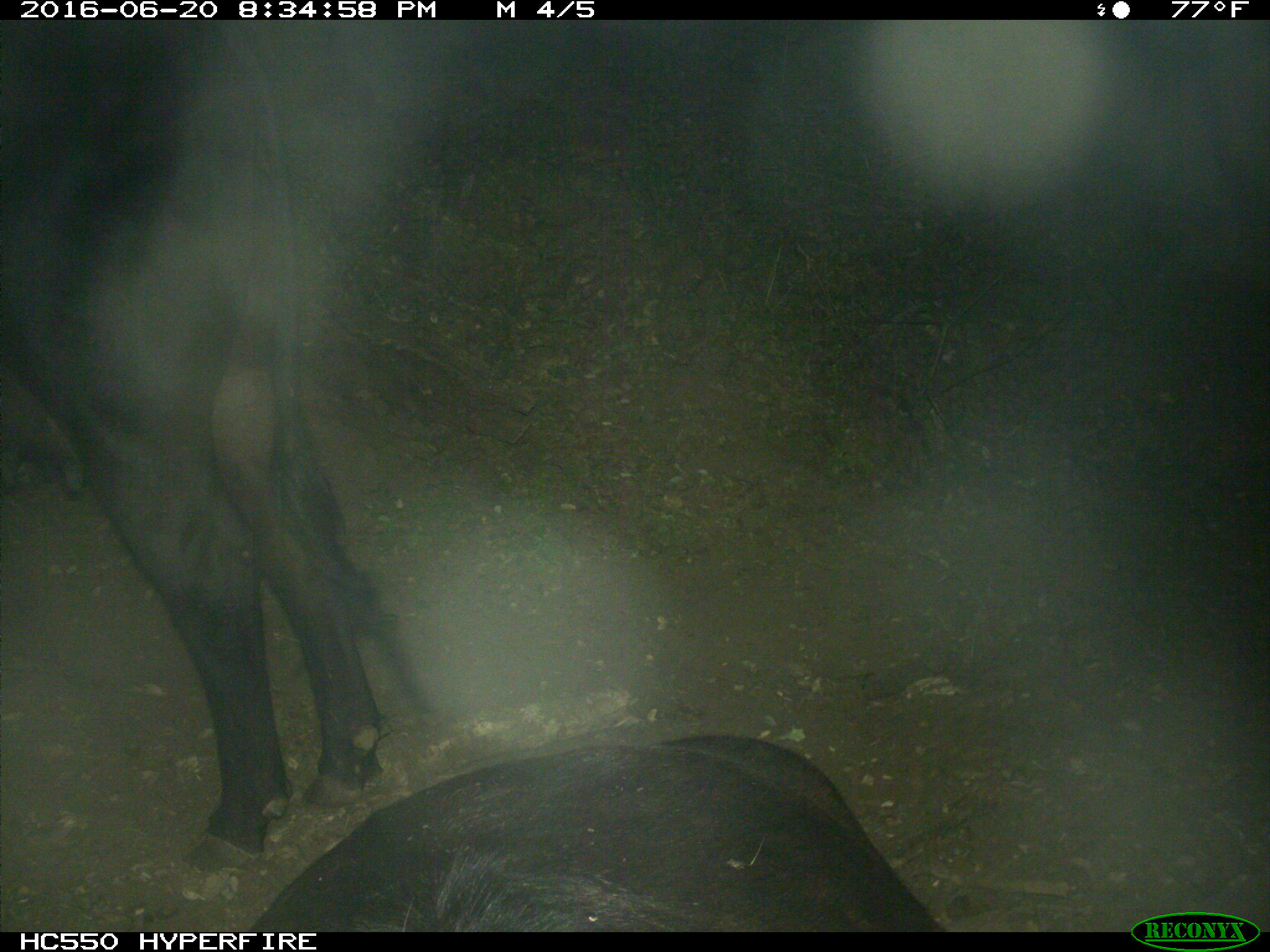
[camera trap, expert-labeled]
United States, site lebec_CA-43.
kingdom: Animalia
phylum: Chordata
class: Mammalia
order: Artiodactyla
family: Bovidae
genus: Bos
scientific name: Bos taurus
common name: domestic cow